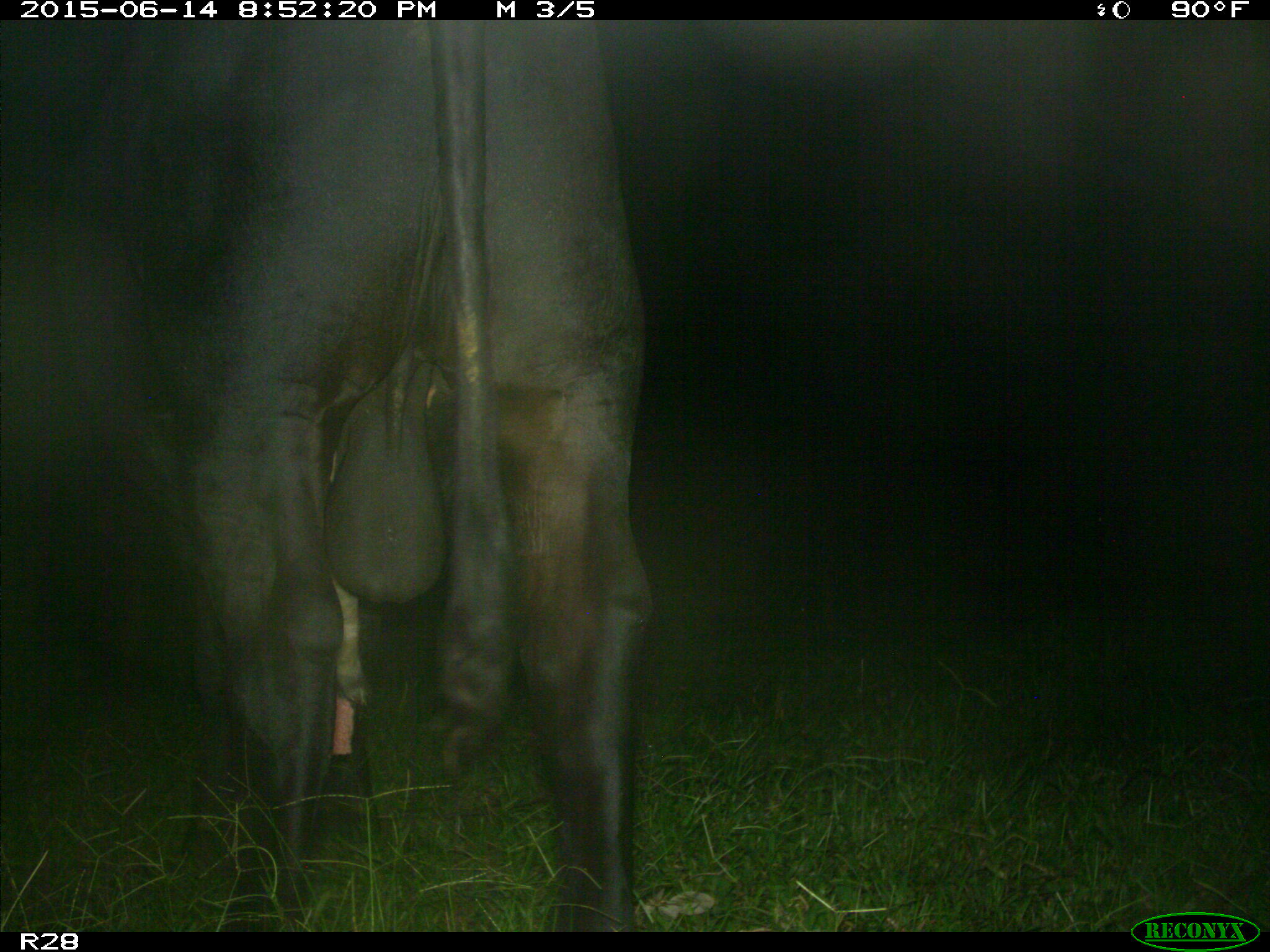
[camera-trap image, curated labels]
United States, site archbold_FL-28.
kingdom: Animalia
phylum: Chordata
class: Mammalia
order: Artiodactyla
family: Bovidae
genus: Bos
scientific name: Bos taurus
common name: domestic cow